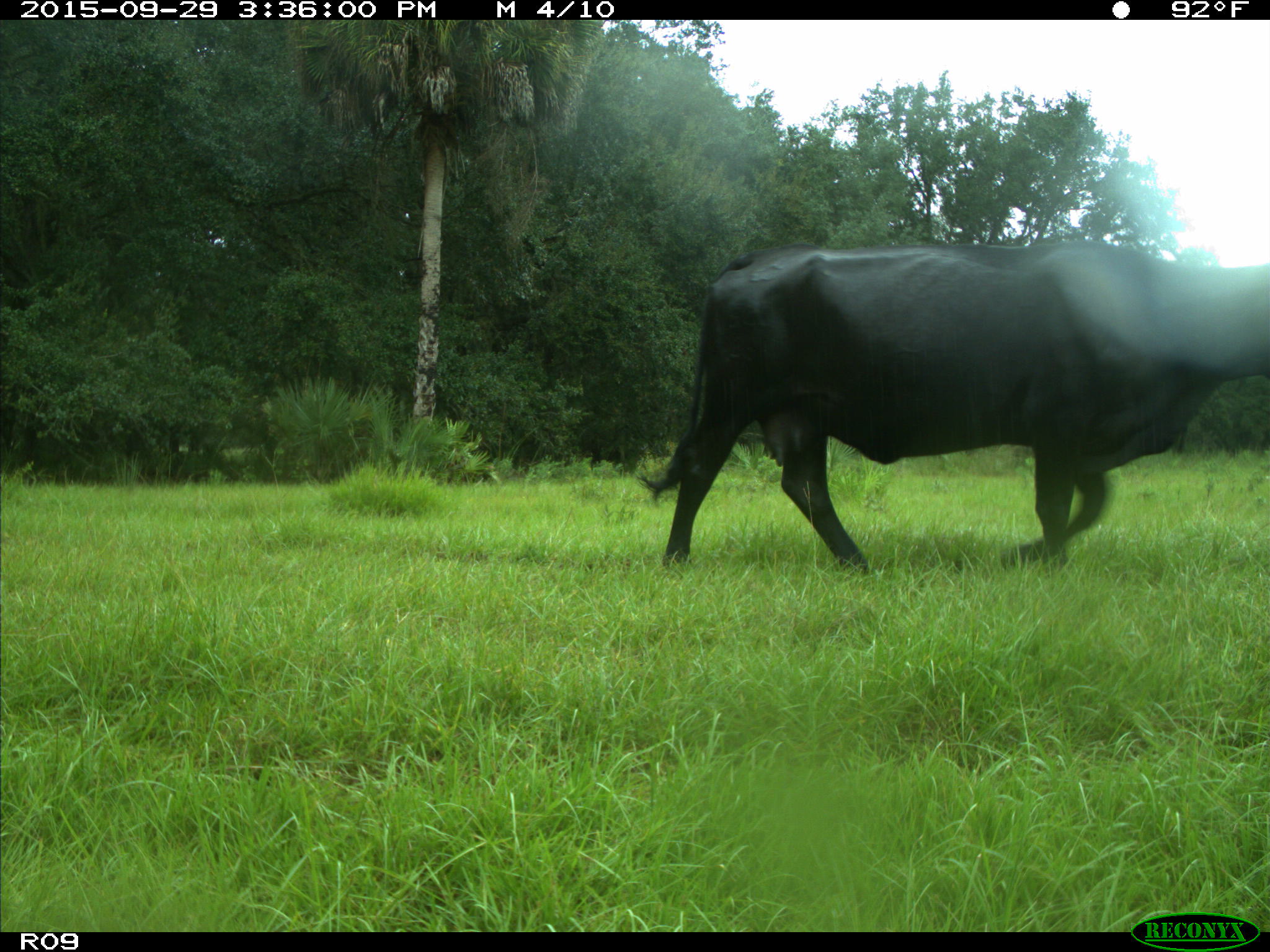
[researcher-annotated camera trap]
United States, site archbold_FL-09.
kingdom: Animalia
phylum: Chordata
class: Mammalia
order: Artiodactyla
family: Bovidae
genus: Bos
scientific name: Bos taurus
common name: domestic cow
Bos taurus (domestic cow).